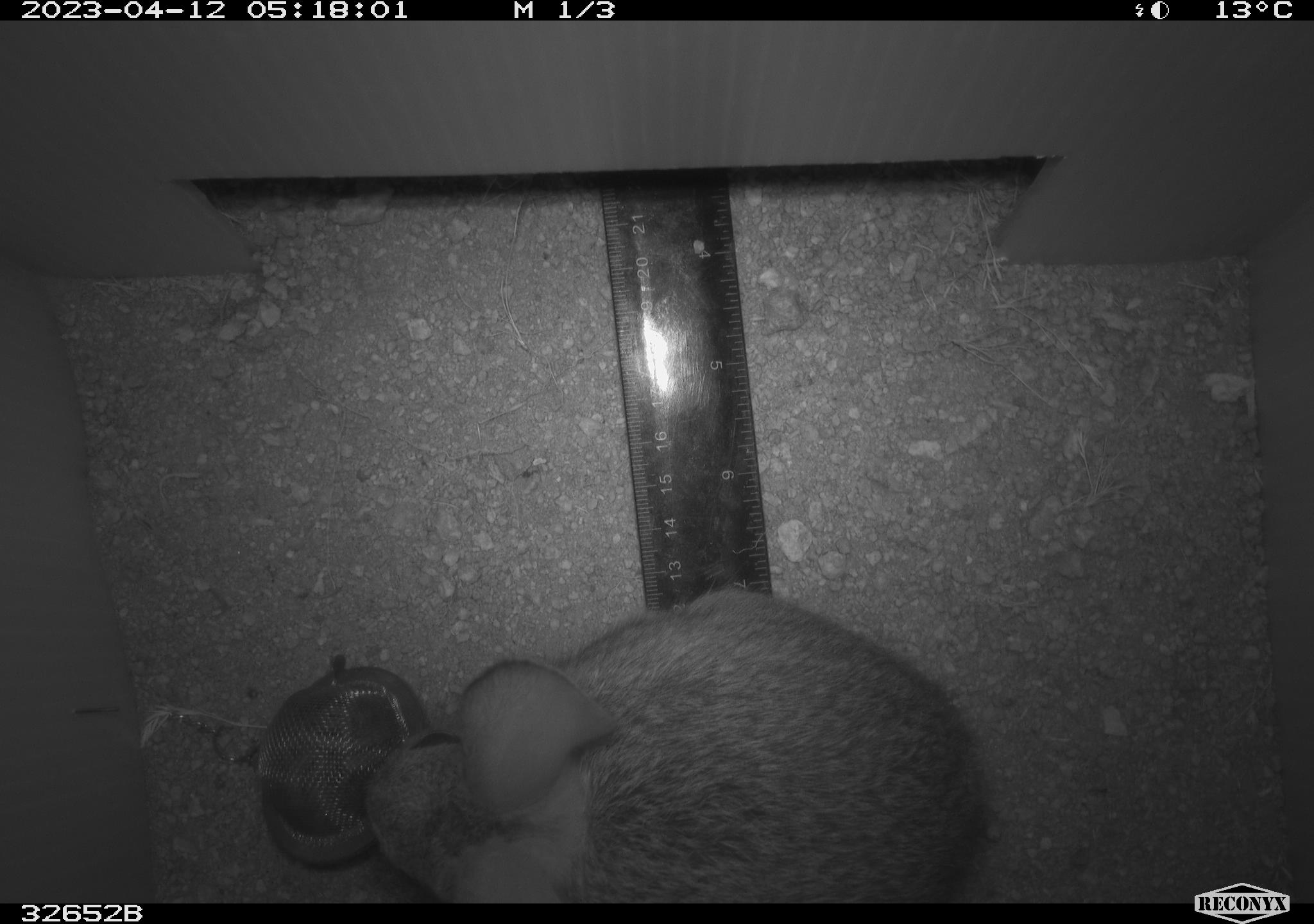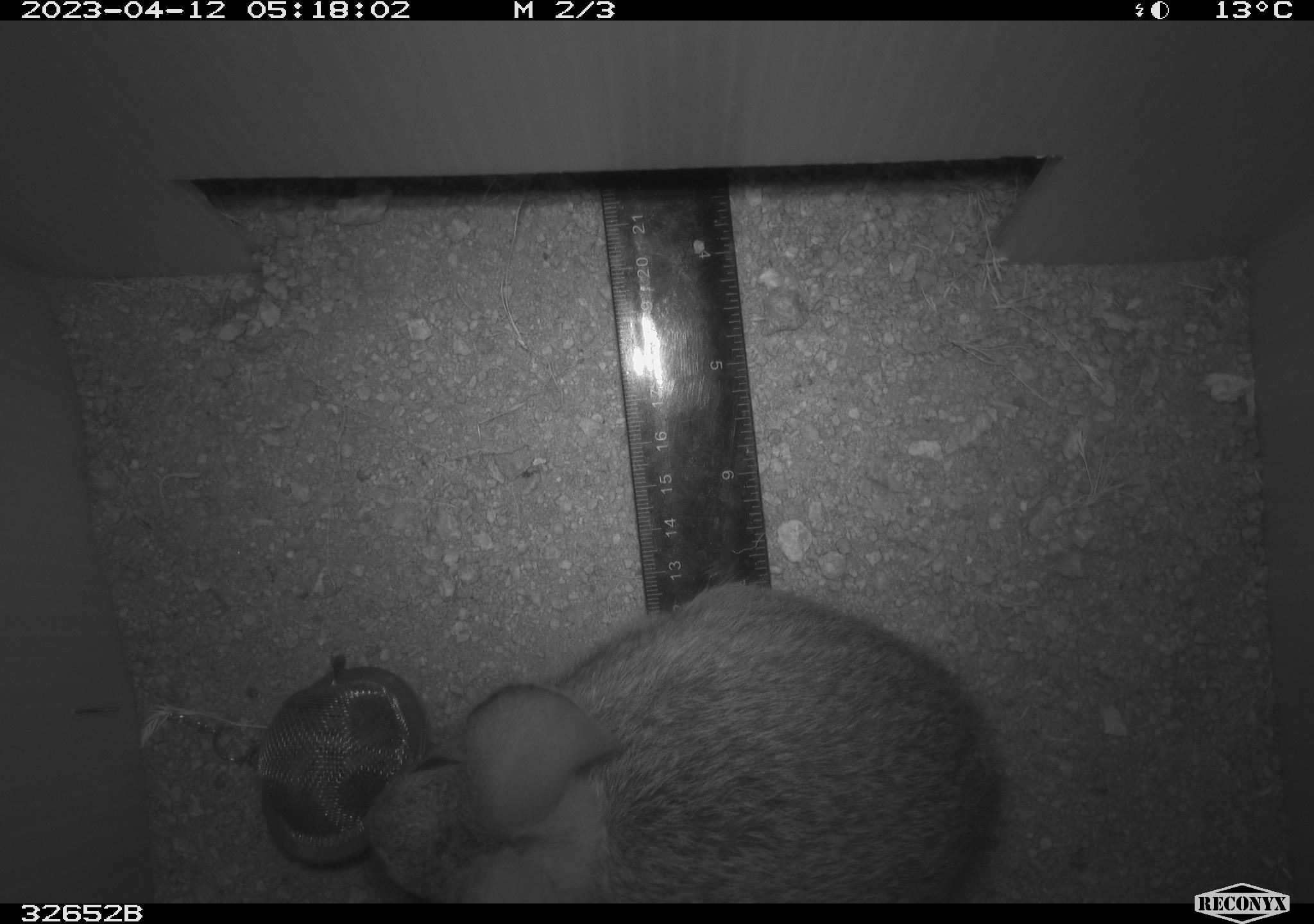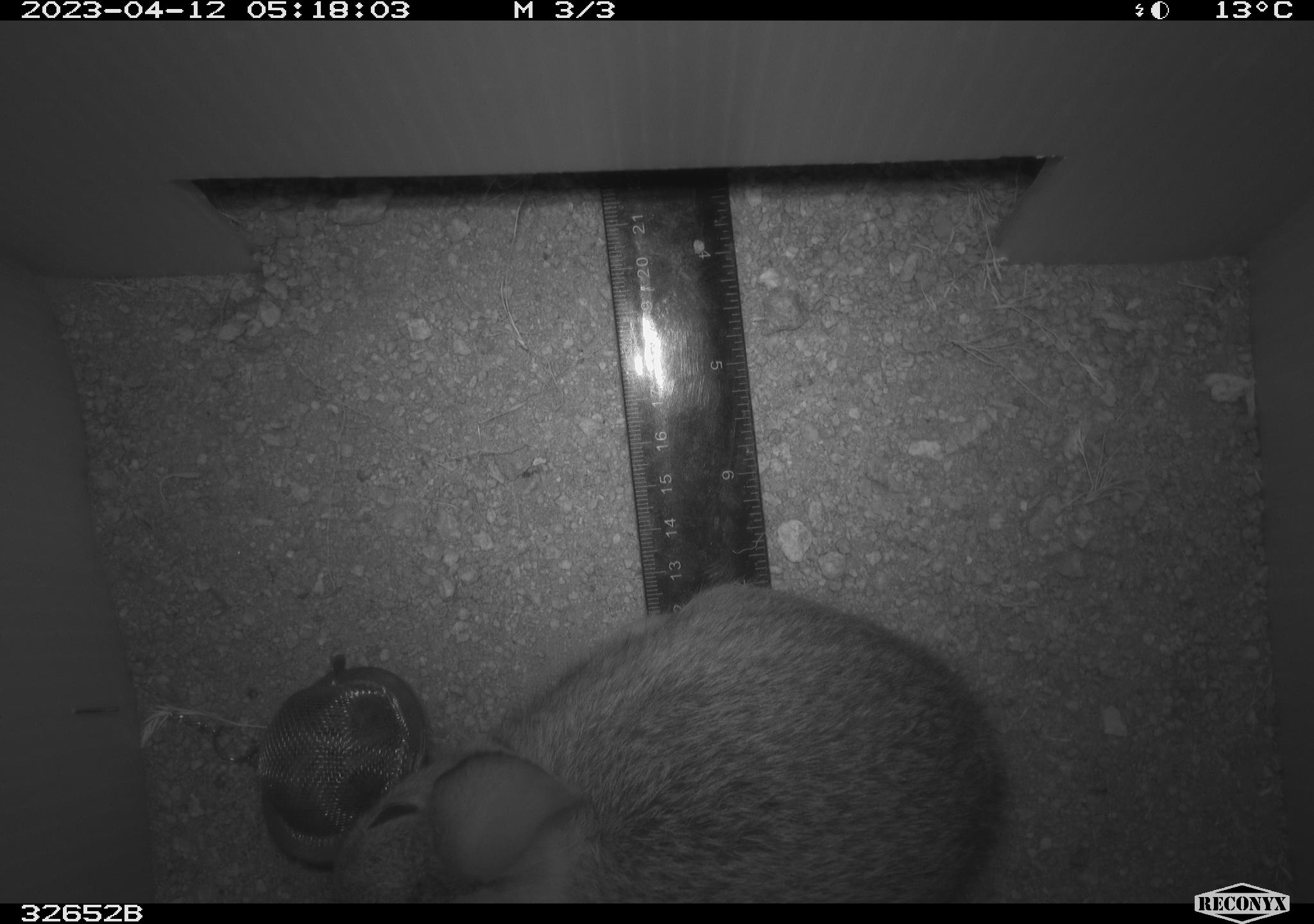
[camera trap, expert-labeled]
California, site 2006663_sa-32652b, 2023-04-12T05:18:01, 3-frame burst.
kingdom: Animalia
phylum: Chordata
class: Mammalia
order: Lagomorpha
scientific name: Lagomorpha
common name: hares, rabbits, and pikas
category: lagomorpha order